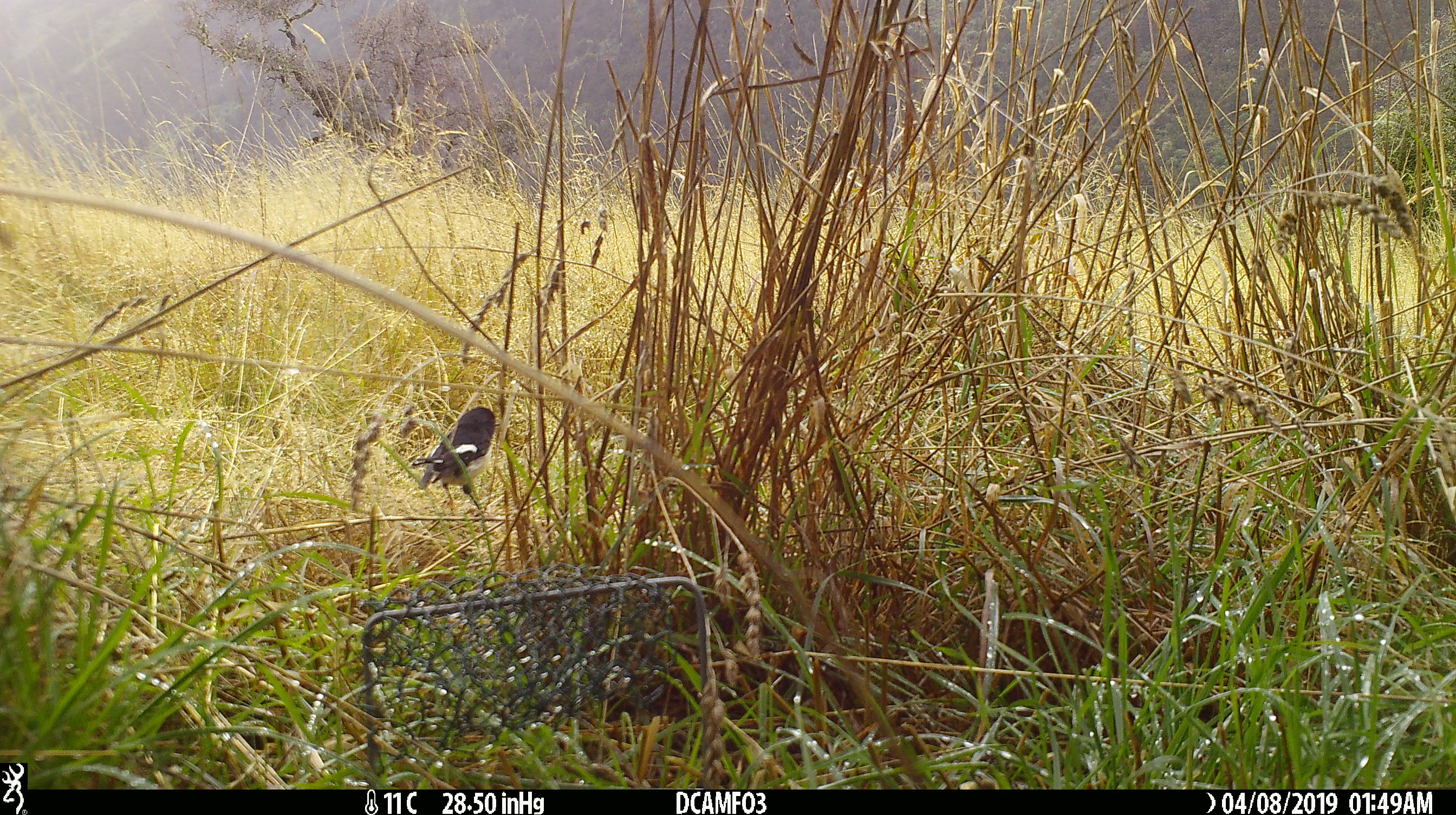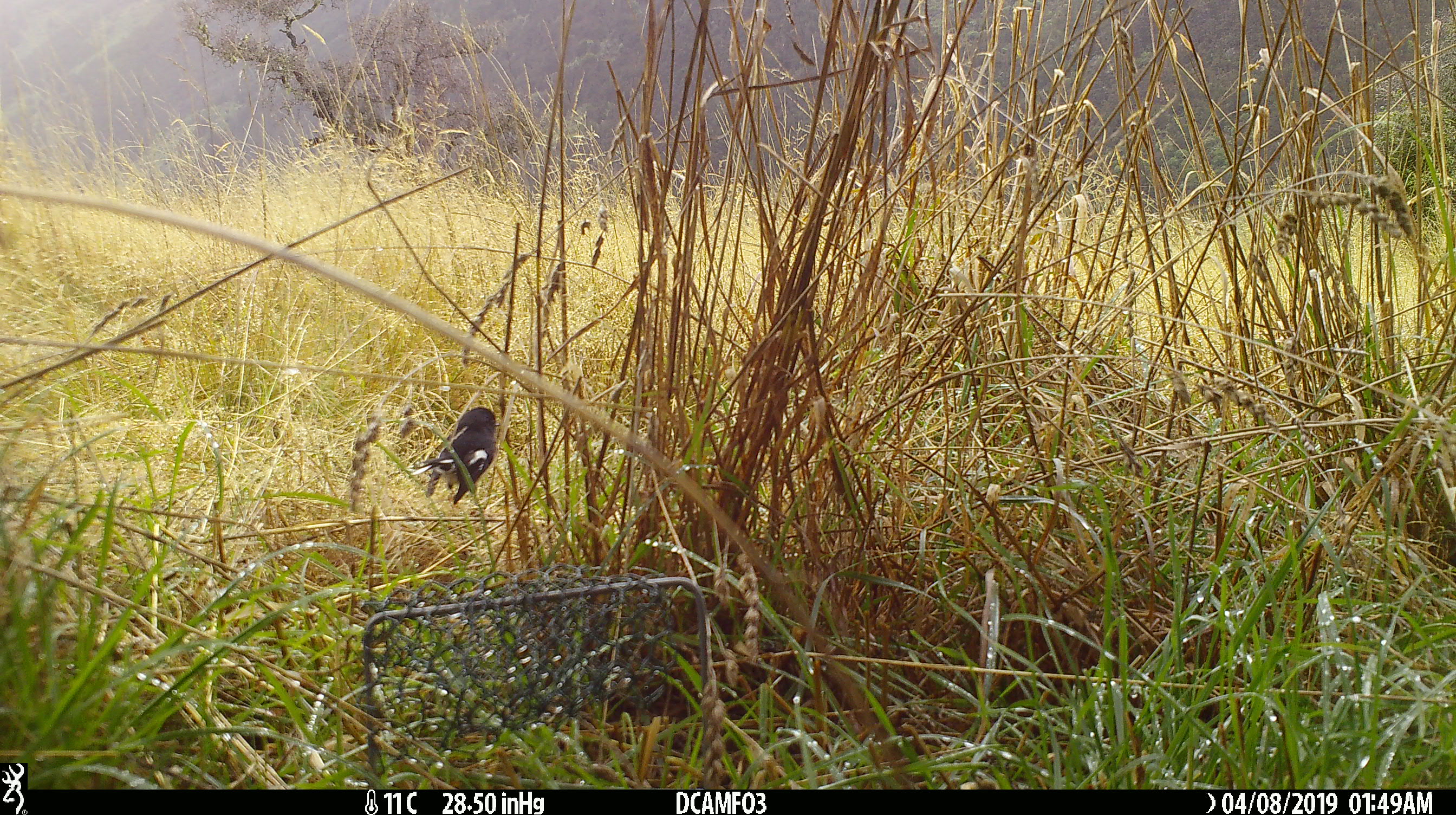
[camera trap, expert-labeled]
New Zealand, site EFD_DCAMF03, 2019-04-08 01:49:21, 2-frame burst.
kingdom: Animalia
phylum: Chordata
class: Aves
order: Passeriformes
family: Petroicidae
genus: Petroica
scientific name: Petroica macrocephala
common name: tomtit